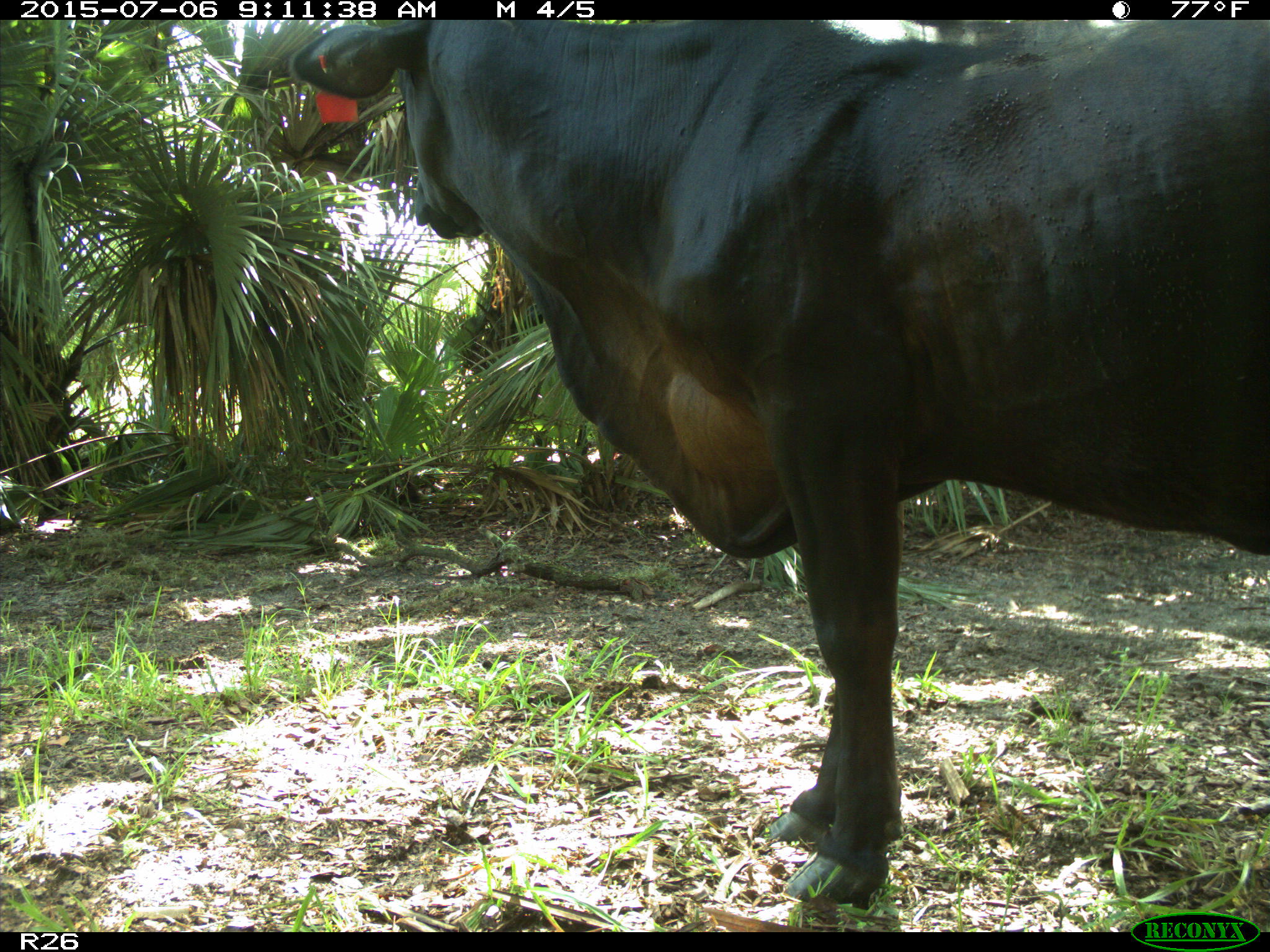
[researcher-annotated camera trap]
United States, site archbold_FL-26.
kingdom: Animalia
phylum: Chordata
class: Mammalia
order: Artiodactyla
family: Bovidae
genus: Bos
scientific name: Bos taurus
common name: domestic cow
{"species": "Bos taurus (domestic cow)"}